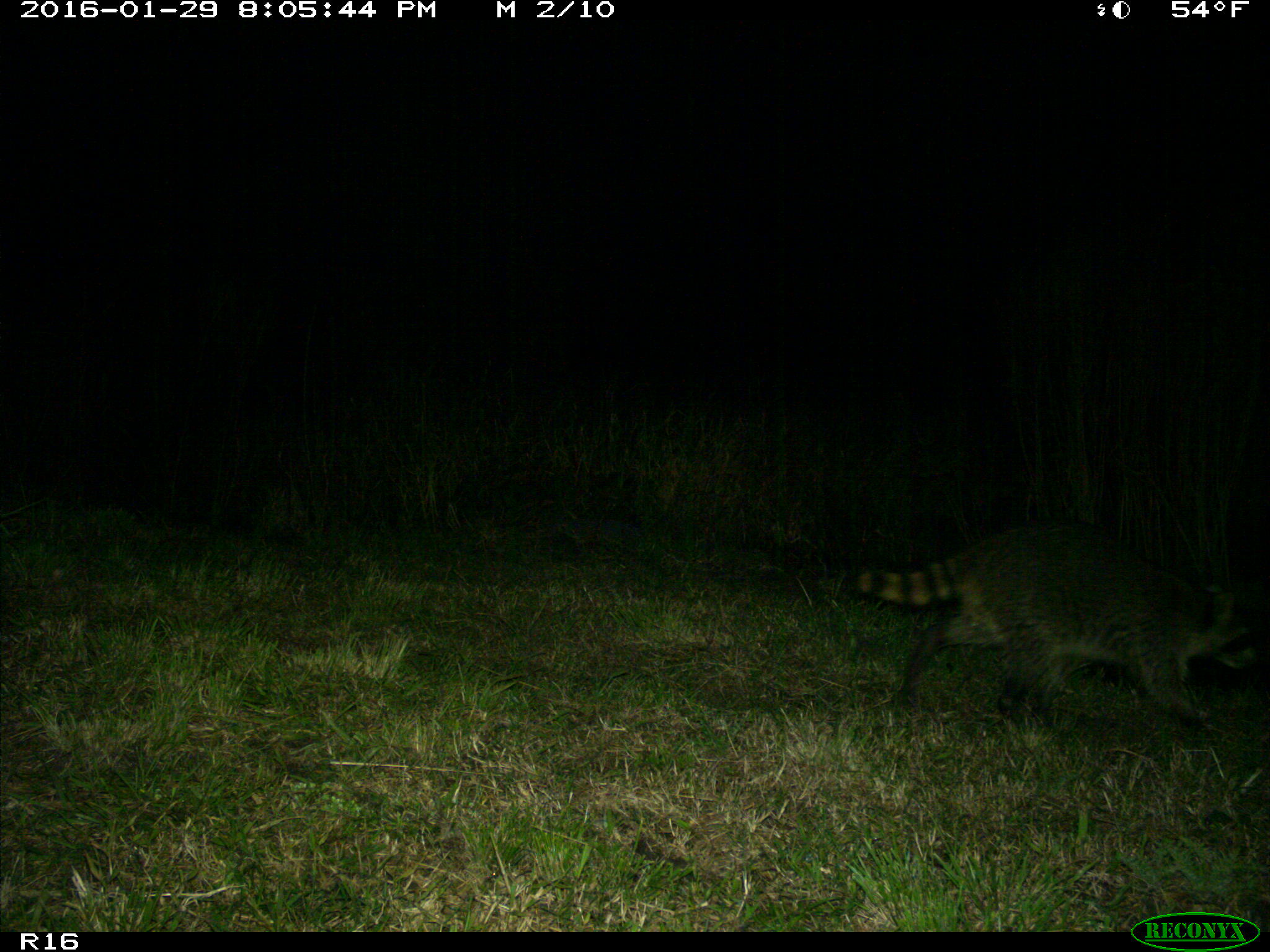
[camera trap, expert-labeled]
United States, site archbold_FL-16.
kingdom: Animalia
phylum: Chordata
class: Mammalia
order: Carnivora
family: Procyonidae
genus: Procyon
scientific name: Procyon lotor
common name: common raccoon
Procyon lotor (common raccoon).